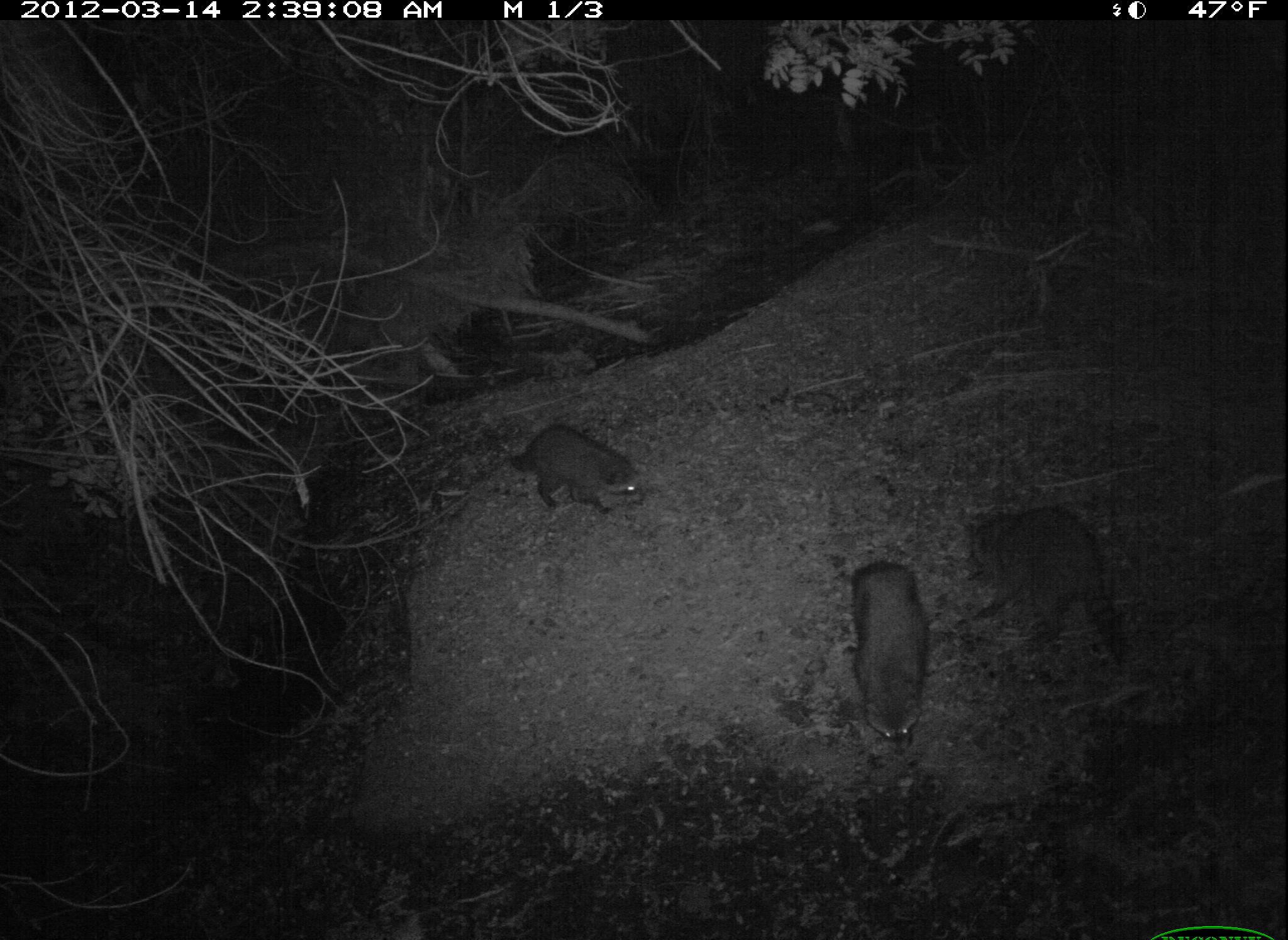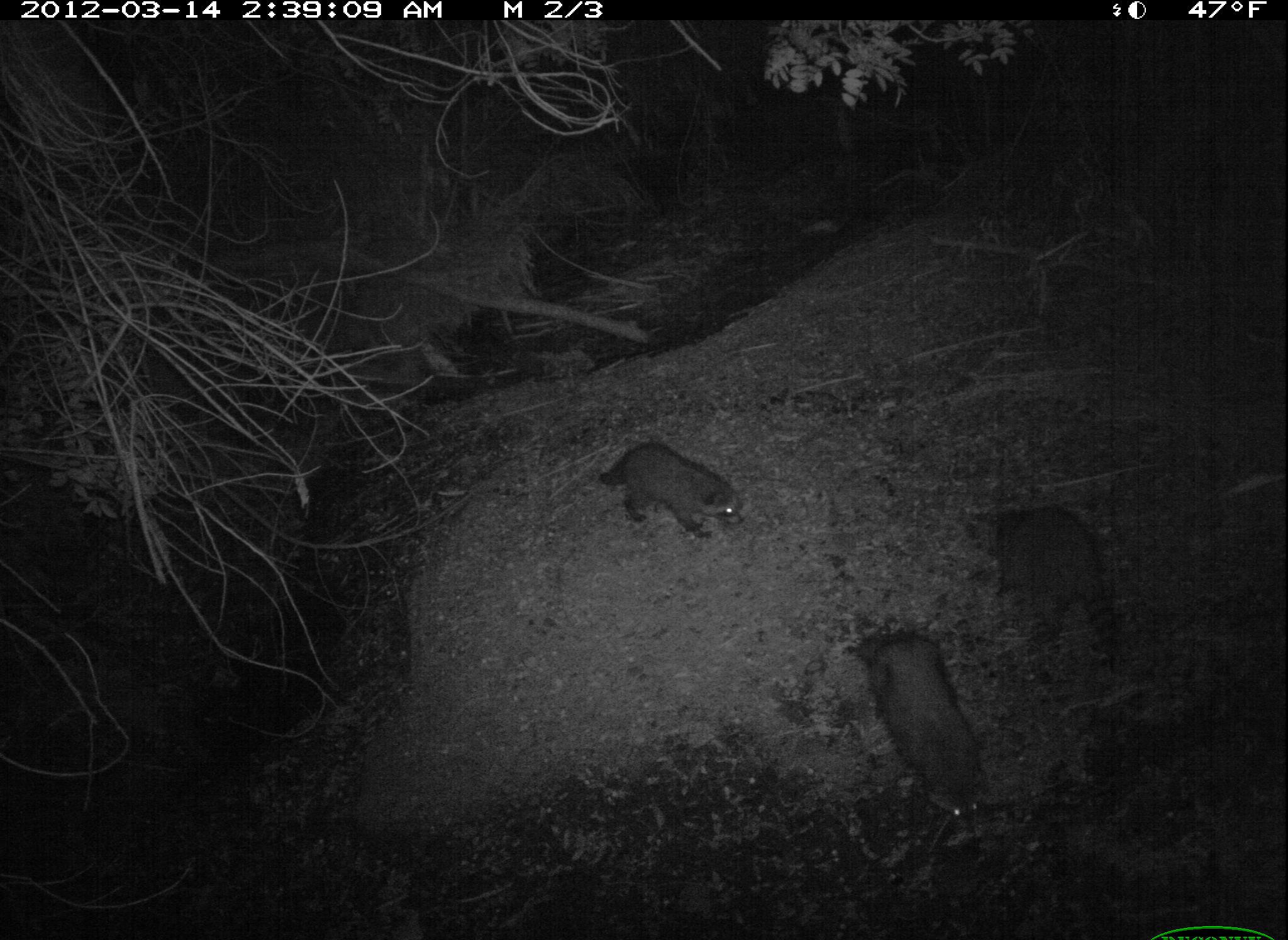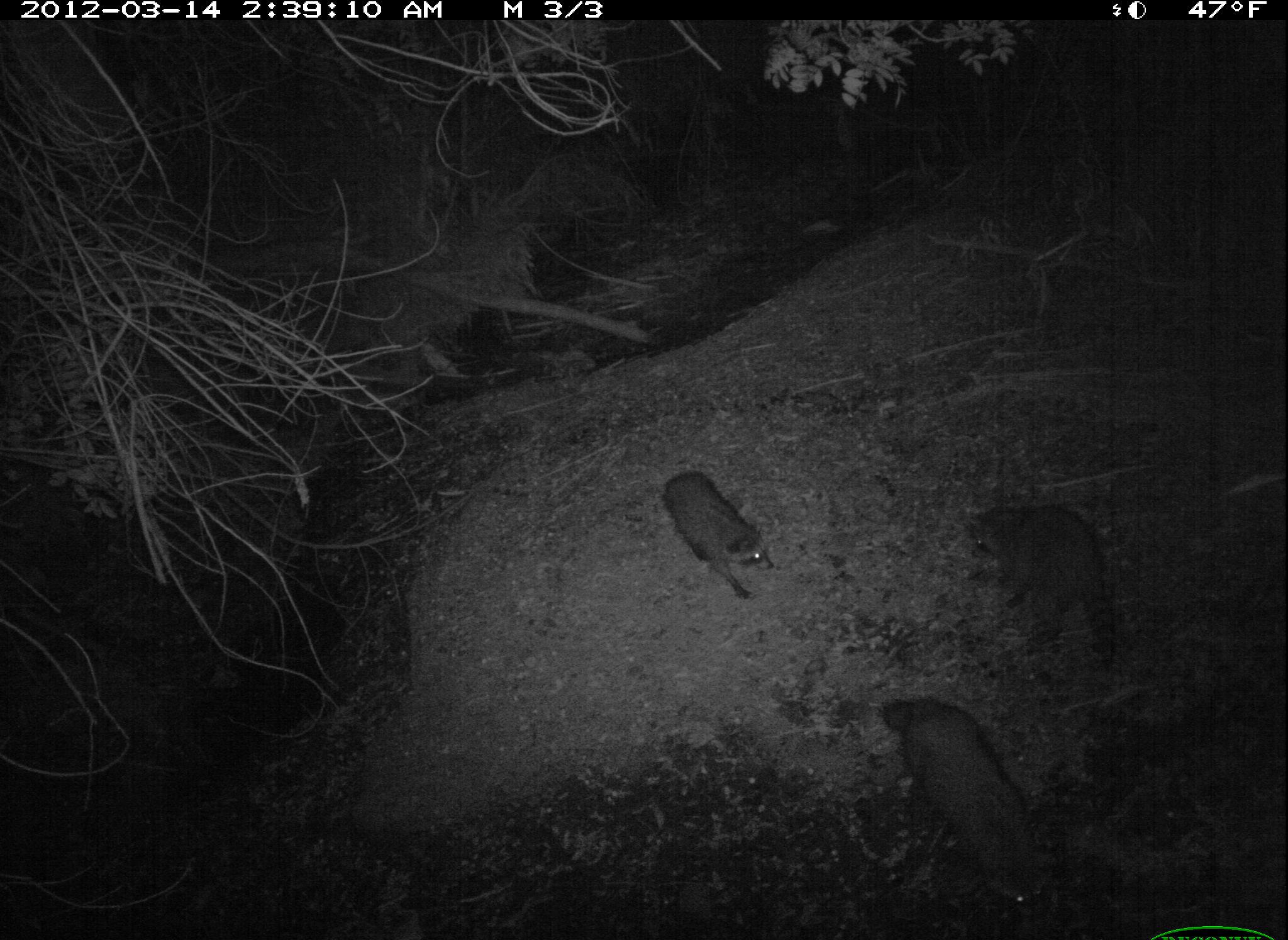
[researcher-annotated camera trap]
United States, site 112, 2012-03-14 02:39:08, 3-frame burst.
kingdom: Animalia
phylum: Chordata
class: Mammalia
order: Carnivora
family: Procyonidae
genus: Procyon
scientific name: Procyon lotor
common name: raccoon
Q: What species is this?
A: Raccoon (Procyon lotor).